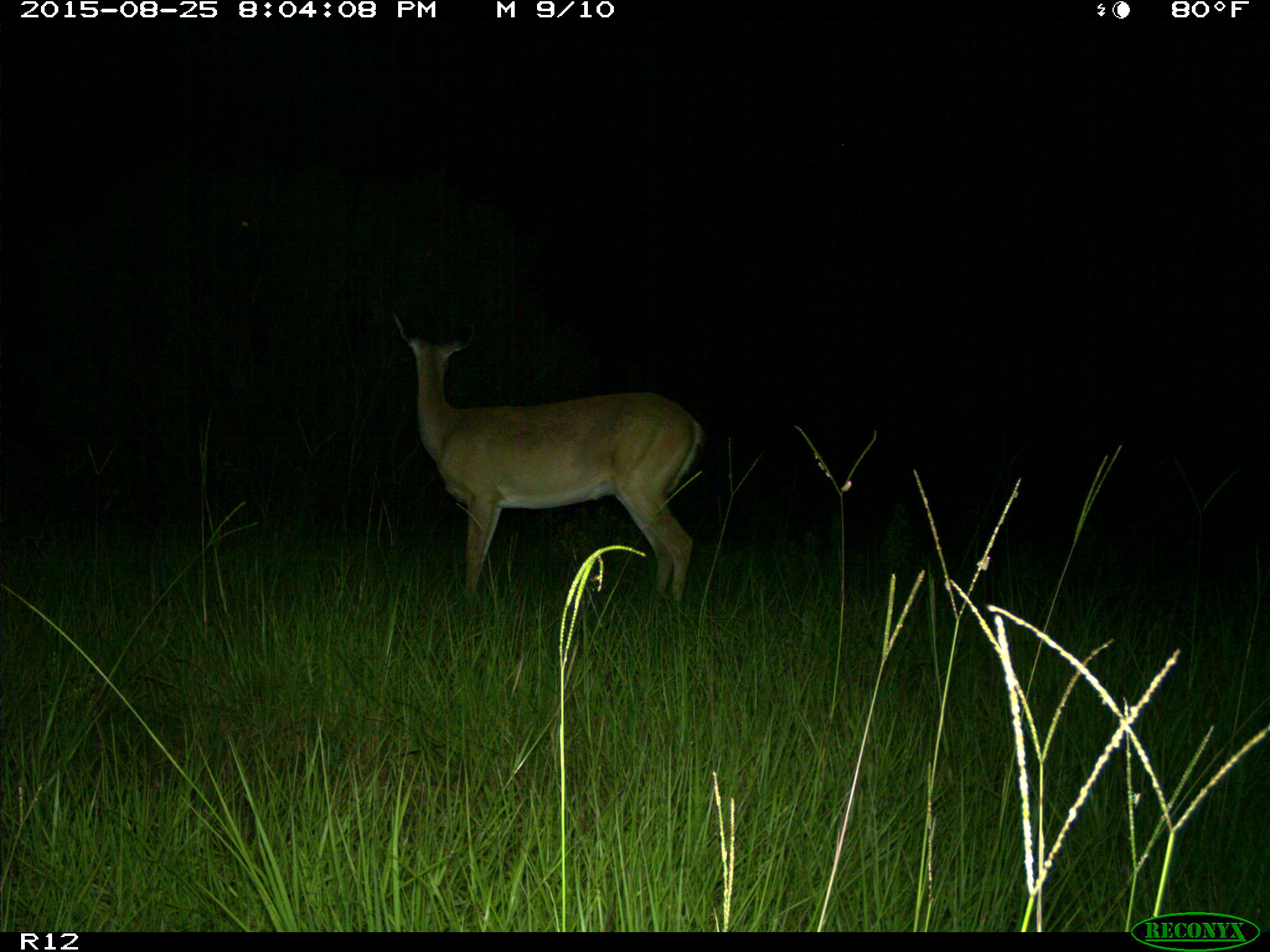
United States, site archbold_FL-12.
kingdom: Animalia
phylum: Chordata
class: Mammalia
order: Artiodactyla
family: Cervidae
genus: Odocoileus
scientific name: Odocoileus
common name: deer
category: unidentified deer